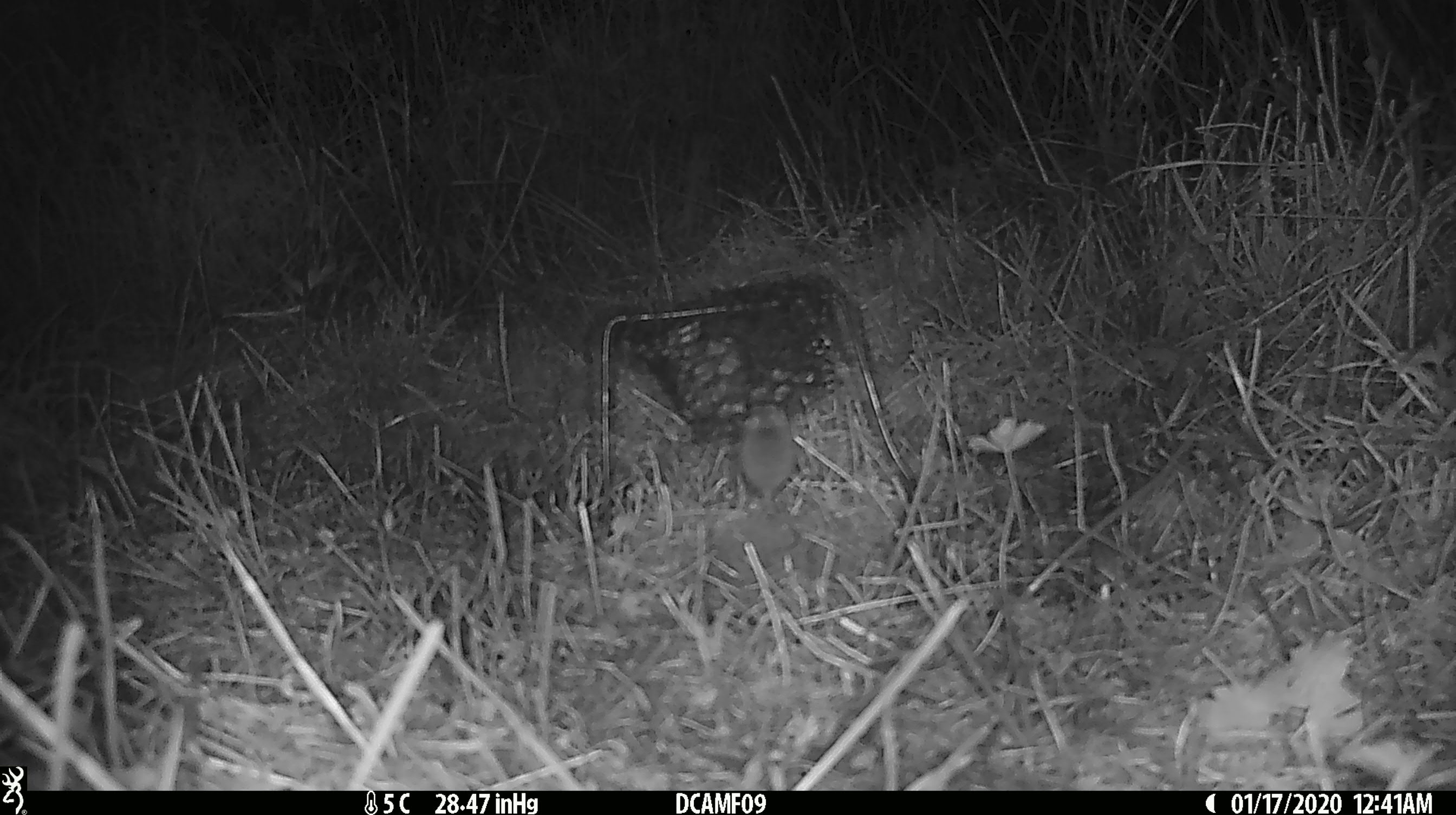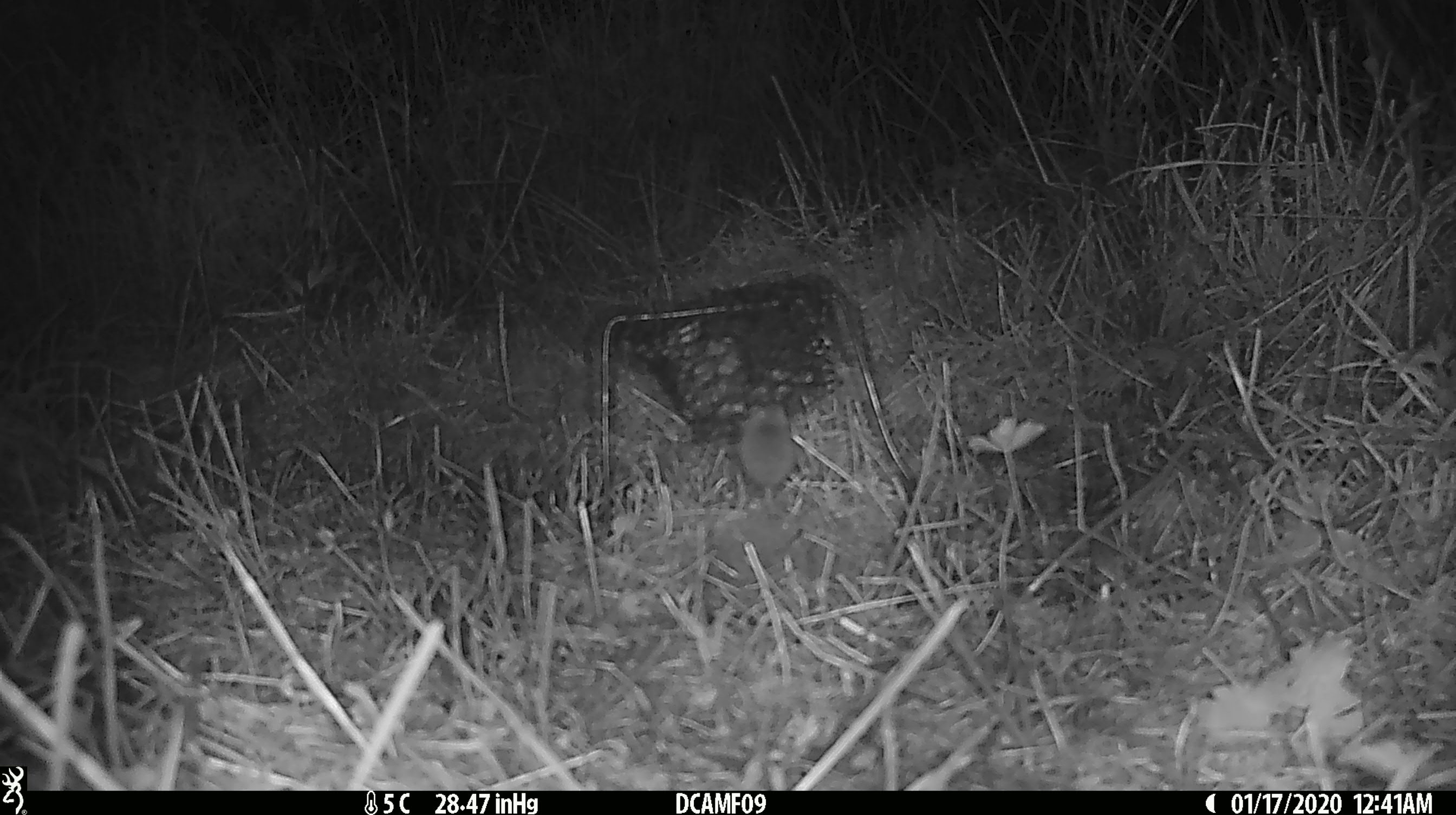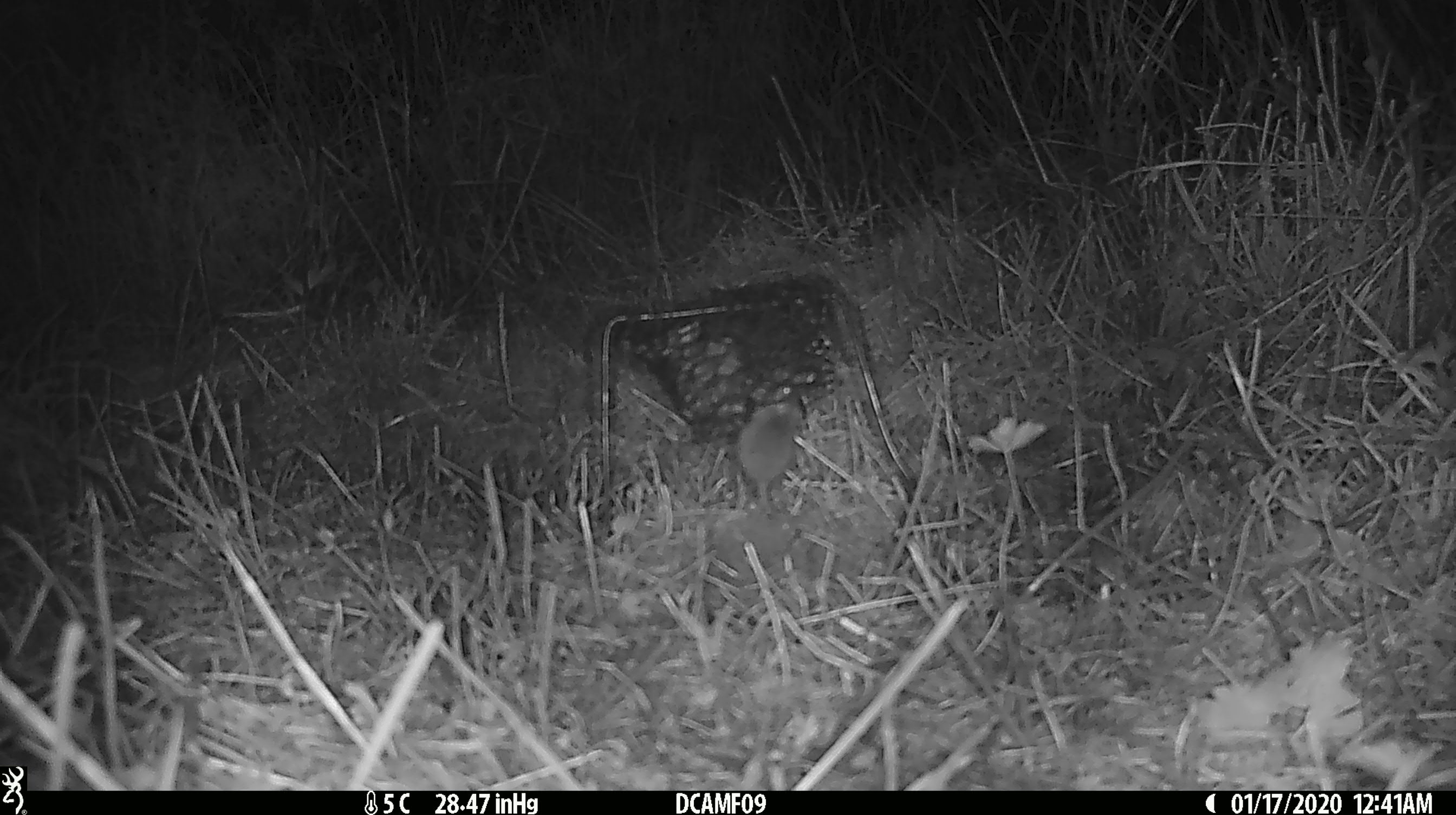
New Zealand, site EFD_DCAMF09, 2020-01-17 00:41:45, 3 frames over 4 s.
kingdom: Animalia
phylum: Chordata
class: Mammalia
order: Rodentia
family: Muridae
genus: Mus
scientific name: Mus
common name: mouse